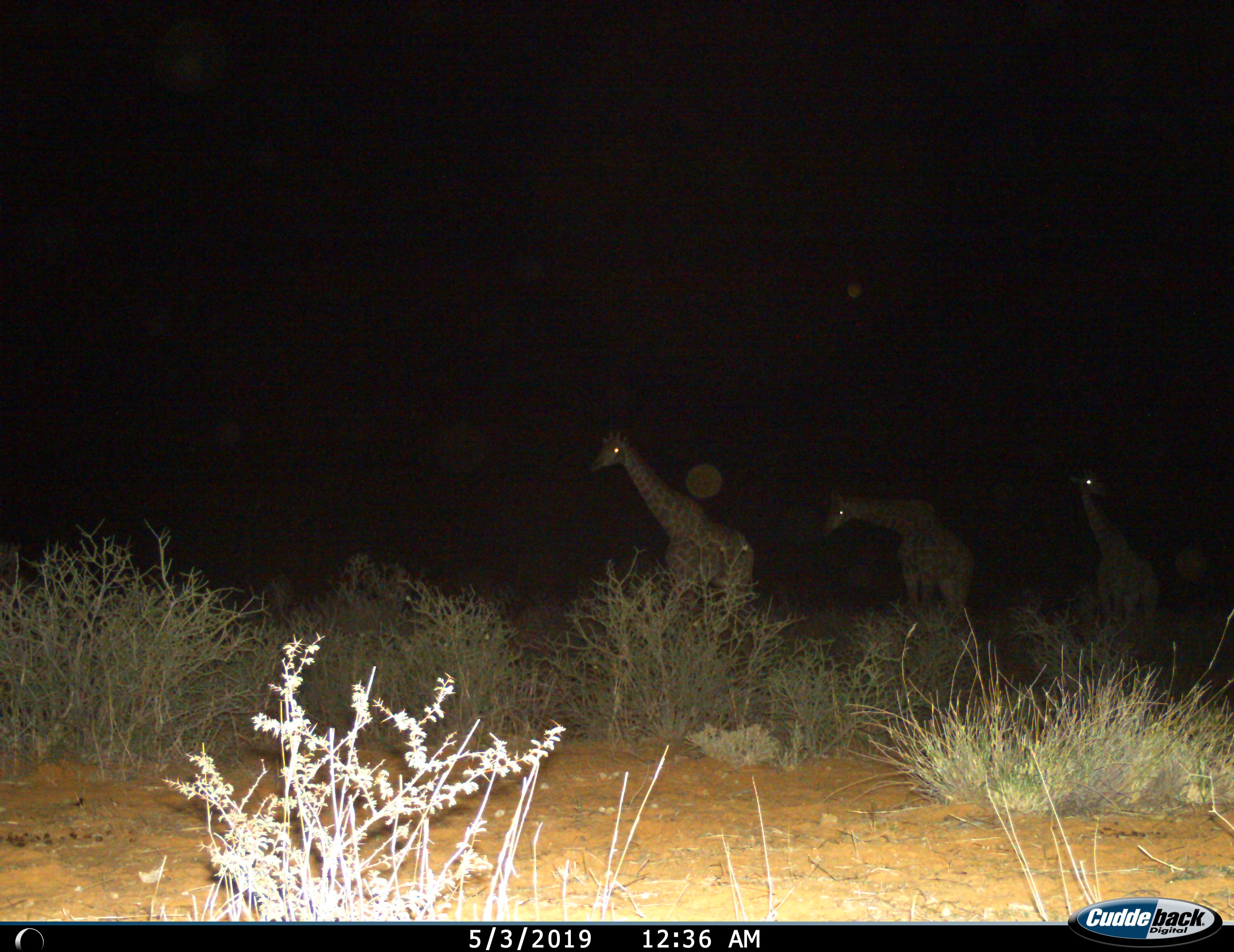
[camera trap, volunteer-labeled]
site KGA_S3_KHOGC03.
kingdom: Animalia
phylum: Chordata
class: Mammalia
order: Artiodactyla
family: Giraffidae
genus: Giraffa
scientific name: Giraffa camelopardalis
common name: giraffe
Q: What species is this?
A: Giraffe (Giraffa camelopardalis).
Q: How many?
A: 3.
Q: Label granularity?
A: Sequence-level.